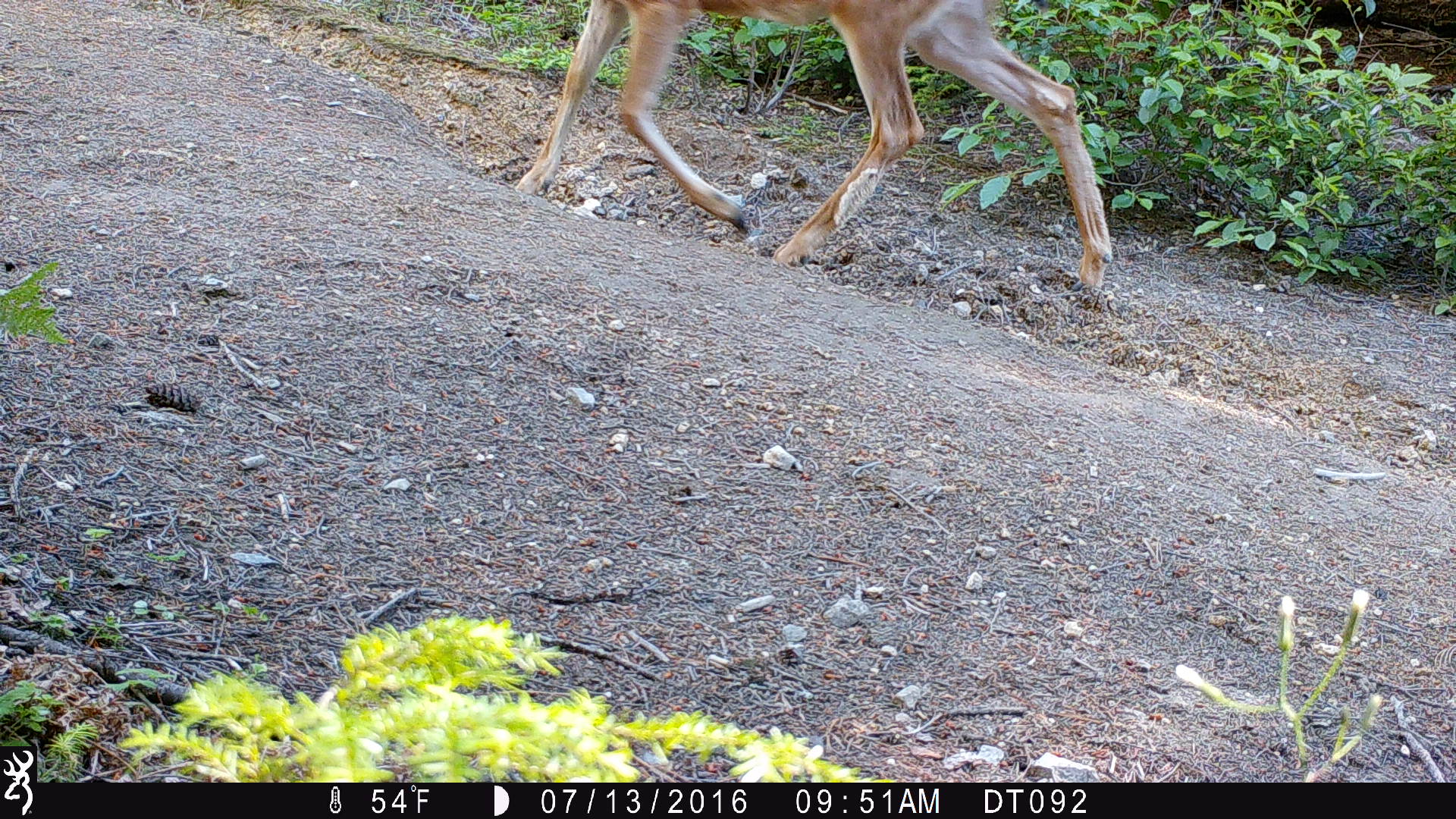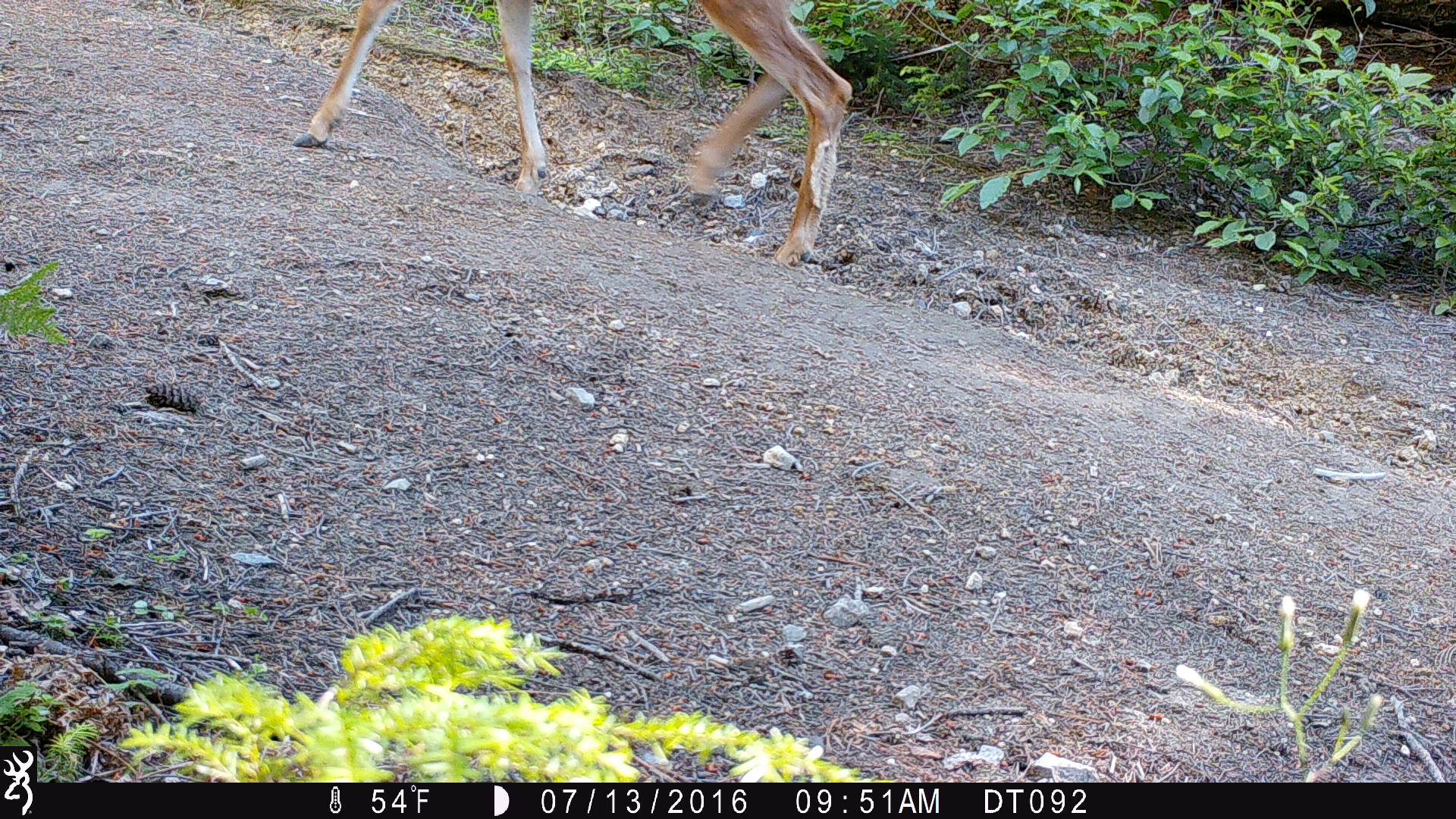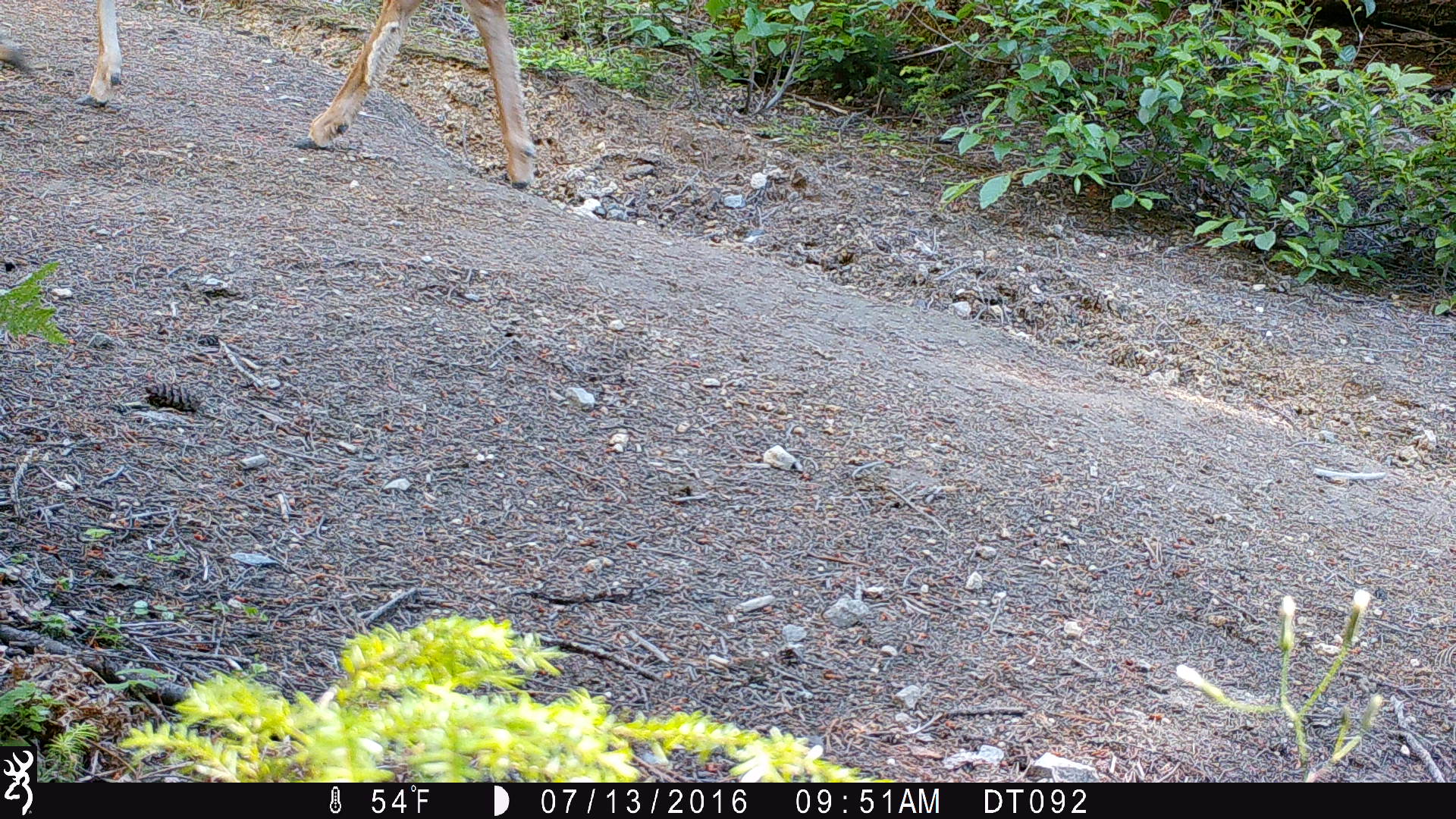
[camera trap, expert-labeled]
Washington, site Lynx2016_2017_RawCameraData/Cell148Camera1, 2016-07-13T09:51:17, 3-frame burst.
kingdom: Animalia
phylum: Chordata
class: Mammalia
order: Artiodactyla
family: Cervidae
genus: Odocoileus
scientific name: Odocoileus hemionus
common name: mule deer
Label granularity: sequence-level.